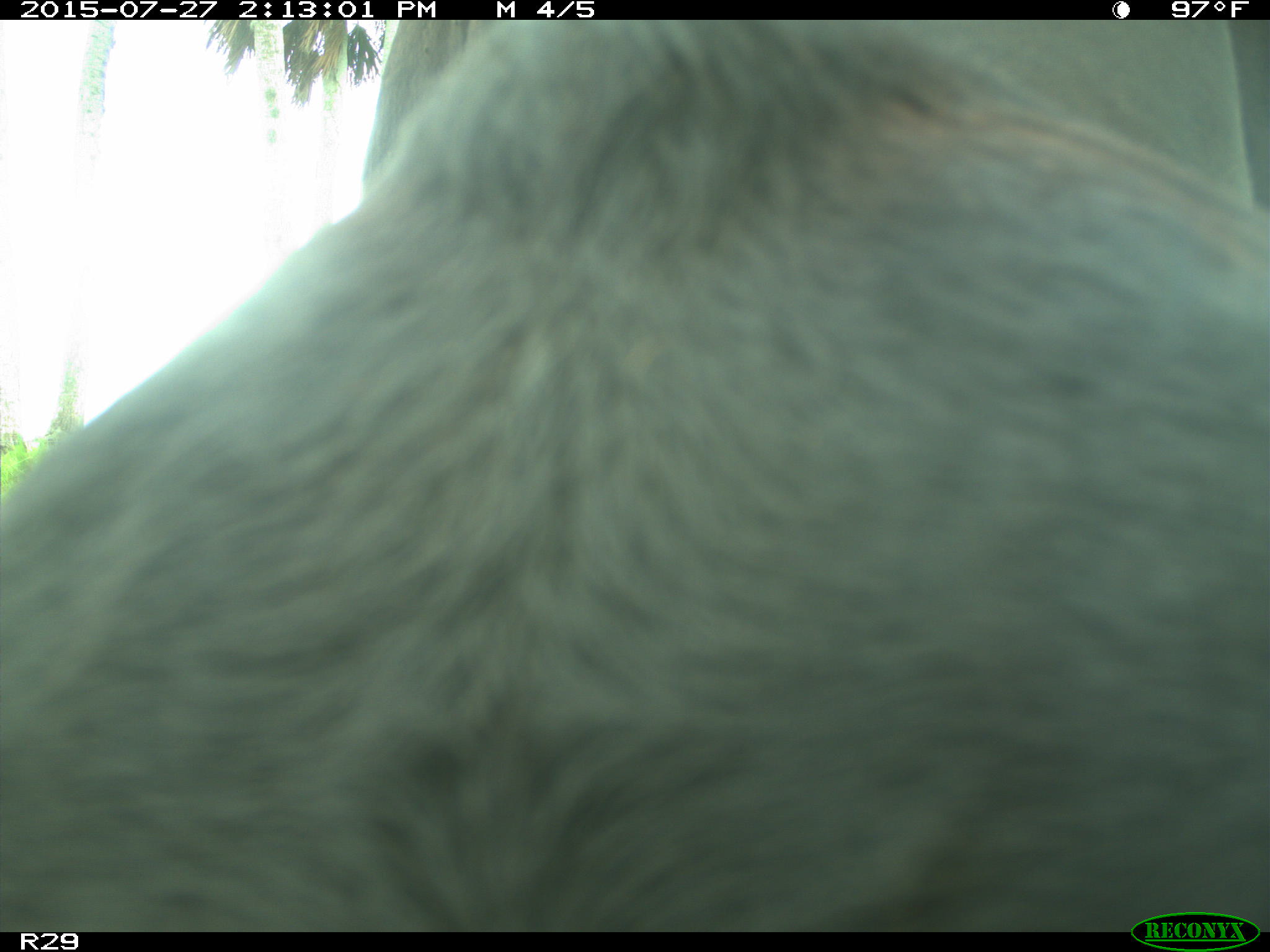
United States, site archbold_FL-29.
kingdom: Animalia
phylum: Chordata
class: Mammalia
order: Artiodactyla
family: Bovidae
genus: Bos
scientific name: Bos taurus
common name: domestic cow